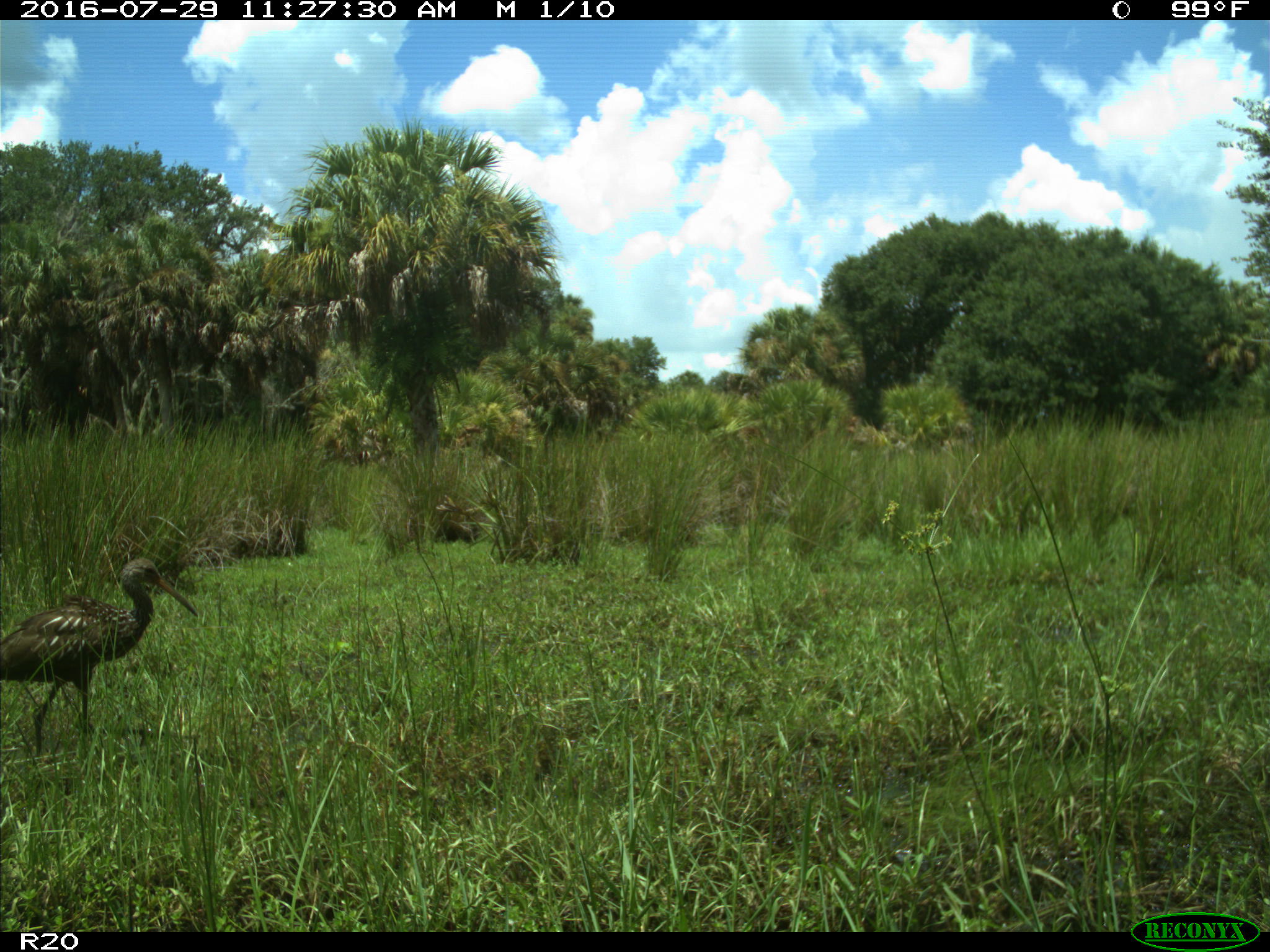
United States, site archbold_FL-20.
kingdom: Animalia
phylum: Chordata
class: Aves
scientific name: Aves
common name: birds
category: unidentified bird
Unidentified bird (birds) (Aves).